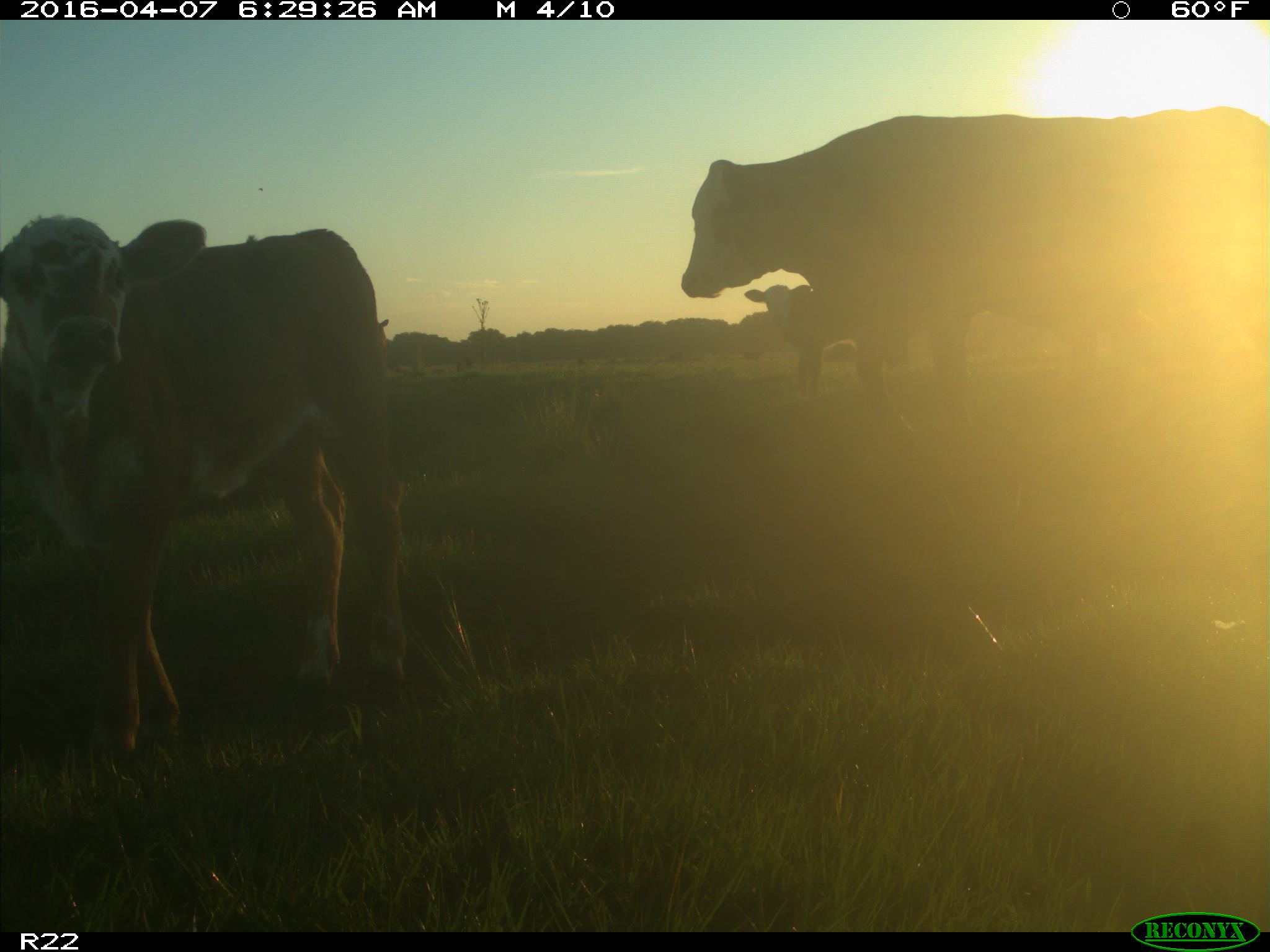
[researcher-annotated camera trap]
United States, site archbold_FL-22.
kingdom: Animalia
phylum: Chordata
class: Mammalia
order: Artiodactyla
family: Bovidae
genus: Bos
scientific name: Bos taurus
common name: domestic cow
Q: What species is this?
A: Bos taurus (domestic cow).